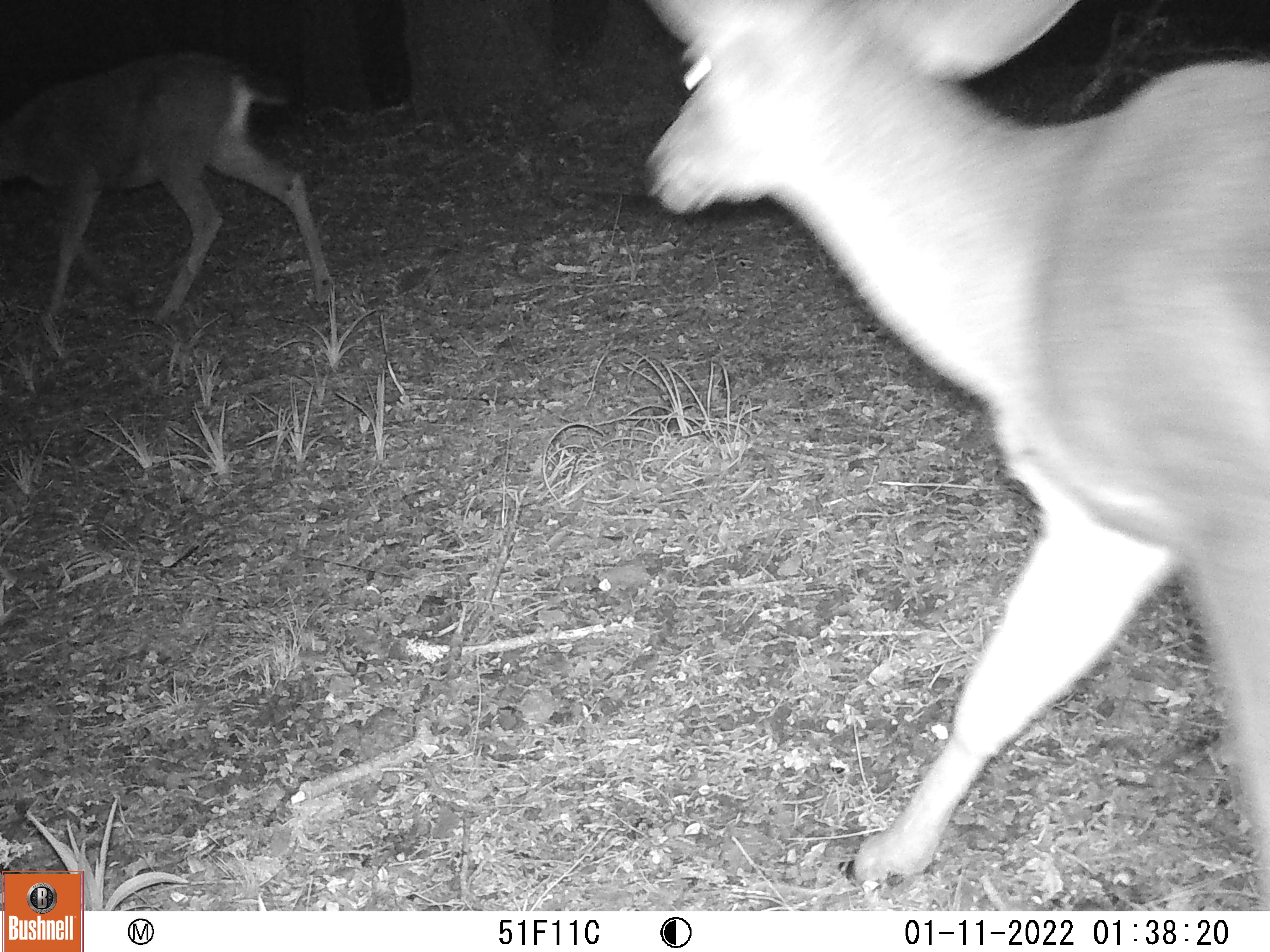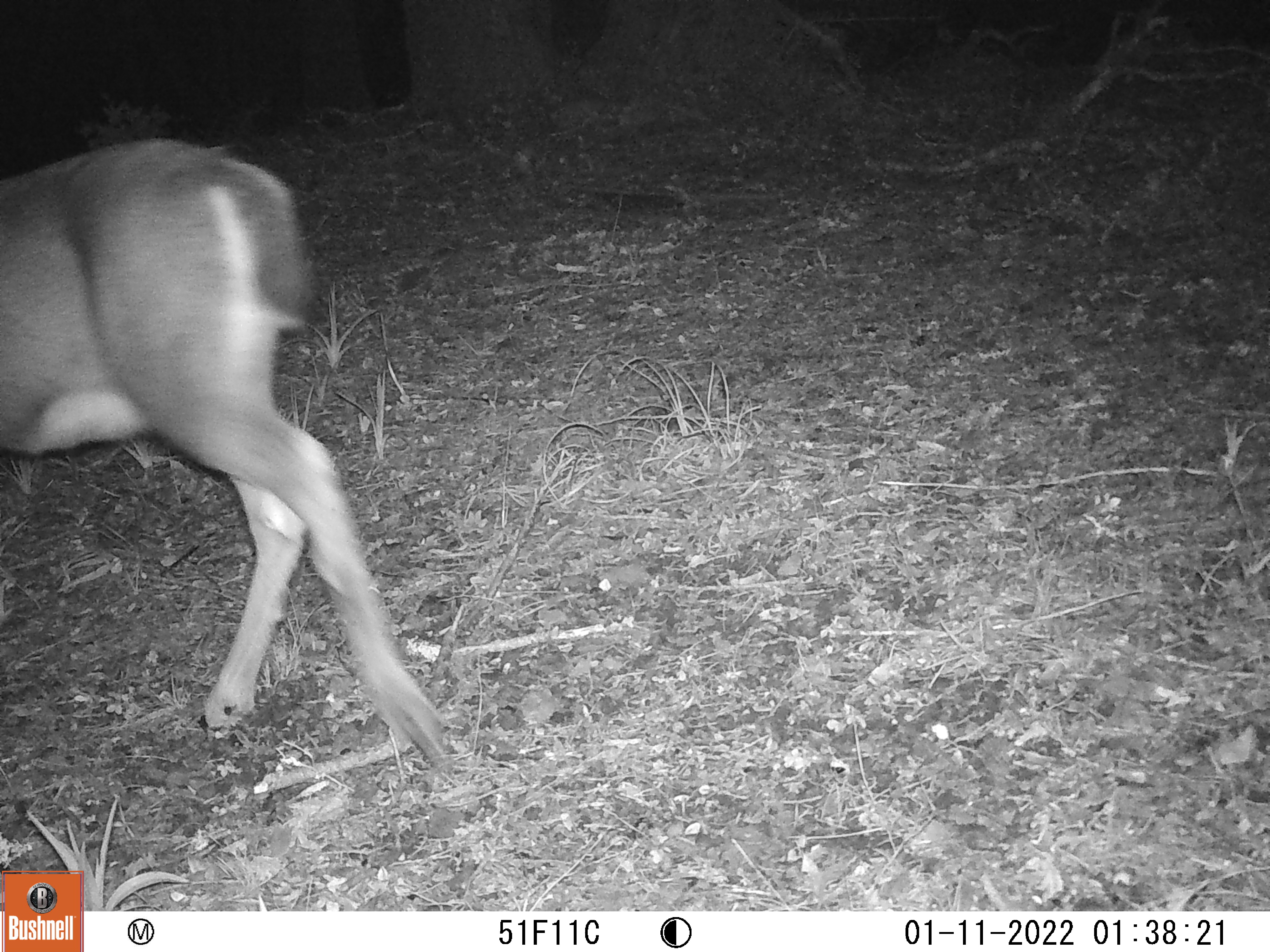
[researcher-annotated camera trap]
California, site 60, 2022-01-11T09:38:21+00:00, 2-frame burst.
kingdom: Animalia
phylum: Chordata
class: Mammalia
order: Artiodactyla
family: Cervidae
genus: Odocoileus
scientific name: Odocoileus hemionus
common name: mule deer